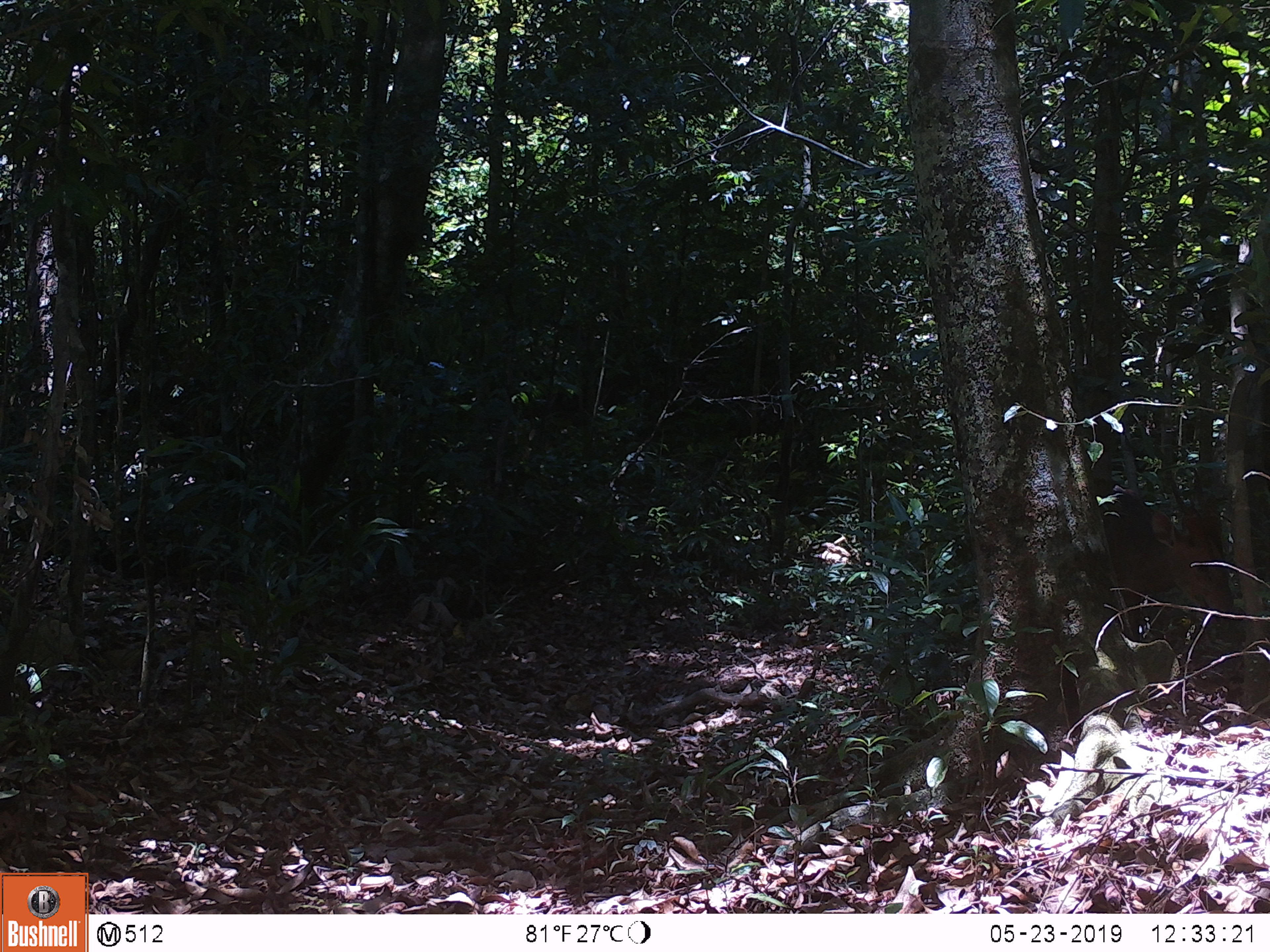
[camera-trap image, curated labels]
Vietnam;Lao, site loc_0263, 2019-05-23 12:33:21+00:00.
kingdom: Animalia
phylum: Chordata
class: Mammalia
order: Artiodactyla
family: Cervidae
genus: Muntiacus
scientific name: Muntiacus vuquangensis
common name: large-antlered muntjac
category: large antlered muntjac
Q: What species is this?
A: Large antlered muntjac (large-antlered muntjac) (Muntiacus vuquangensis).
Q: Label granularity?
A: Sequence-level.